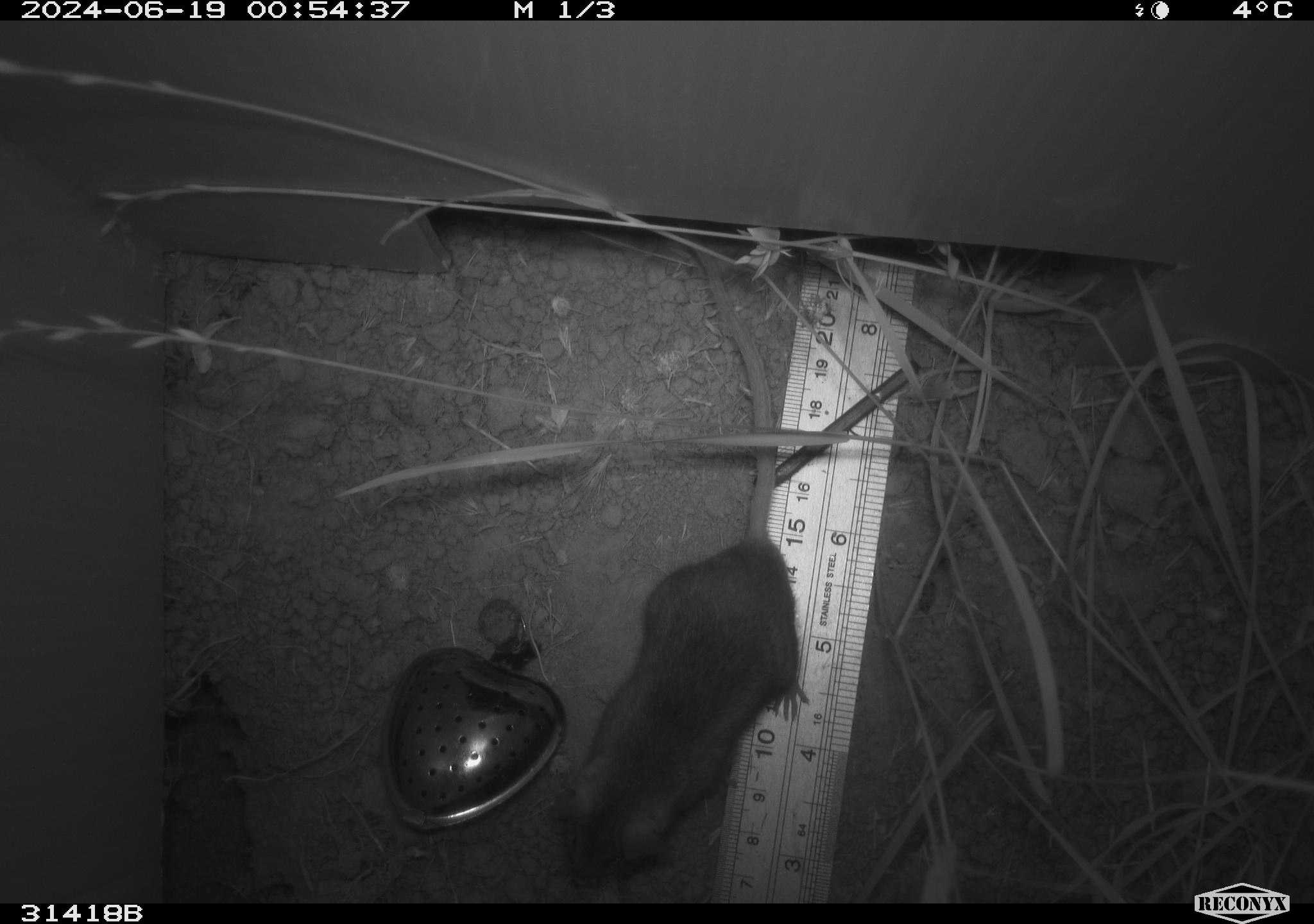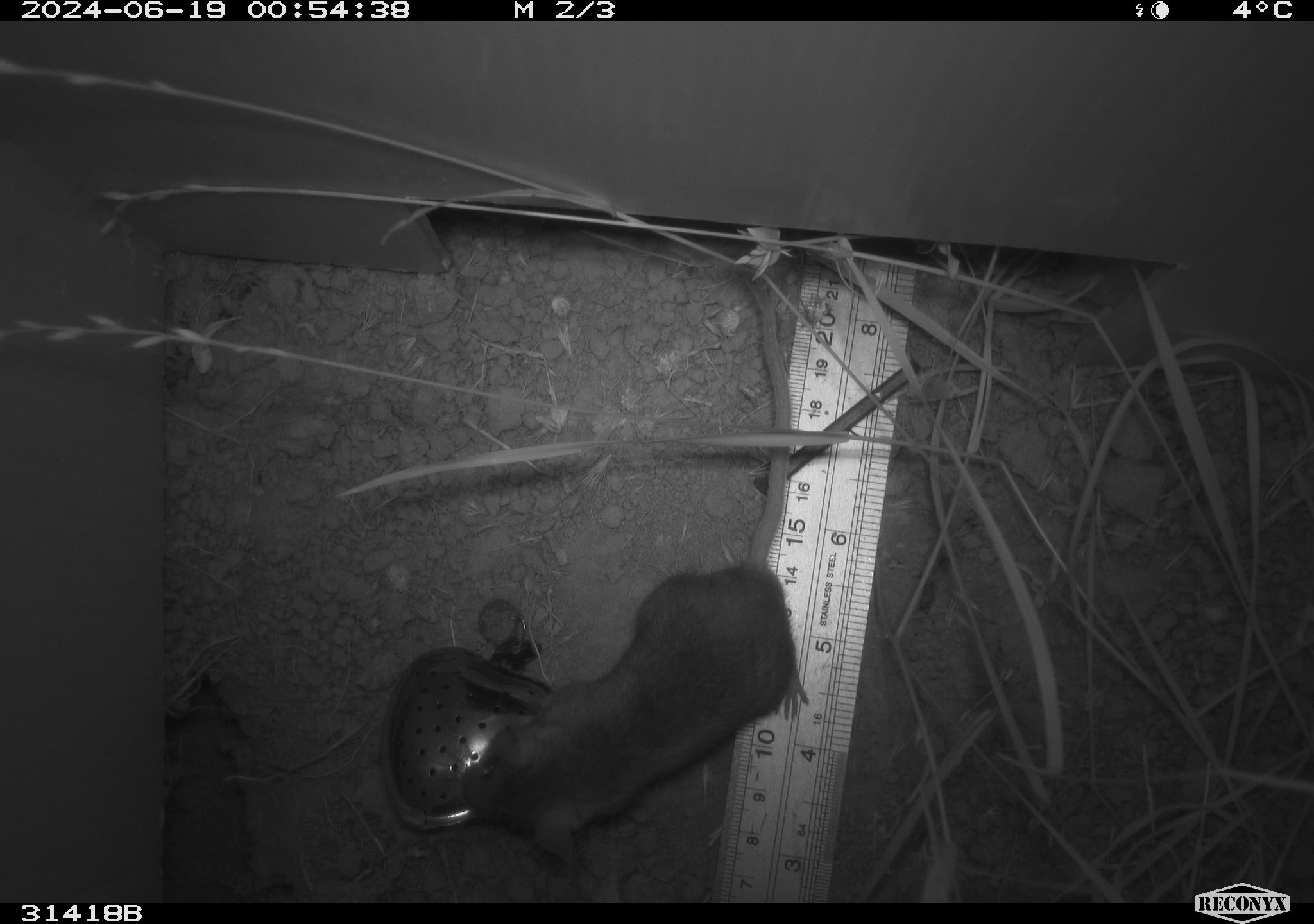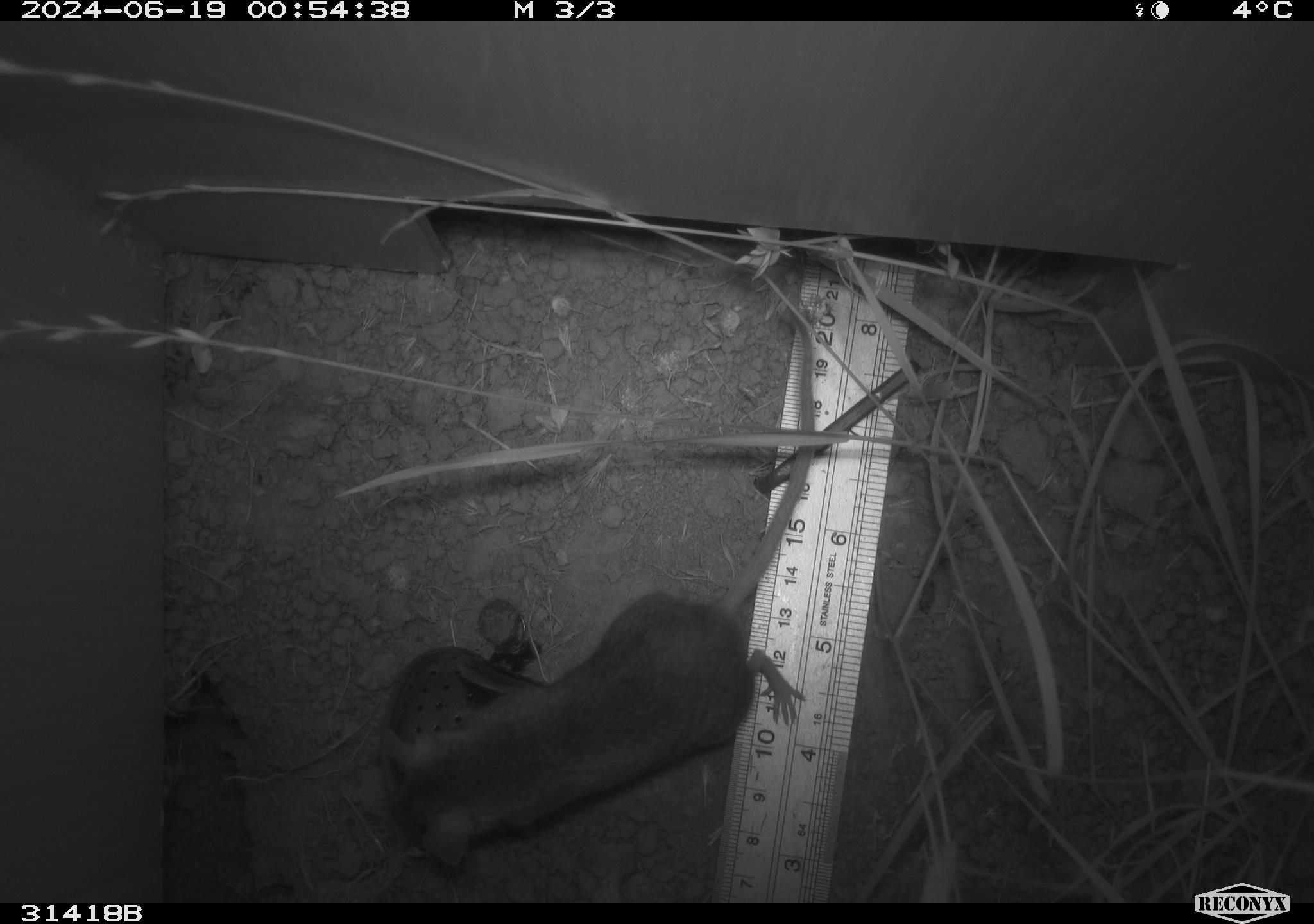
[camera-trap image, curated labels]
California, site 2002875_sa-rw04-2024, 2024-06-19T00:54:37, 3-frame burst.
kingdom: Animalia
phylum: Chordata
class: Mammalia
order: Rodentia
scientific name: Rodentia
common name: rodent